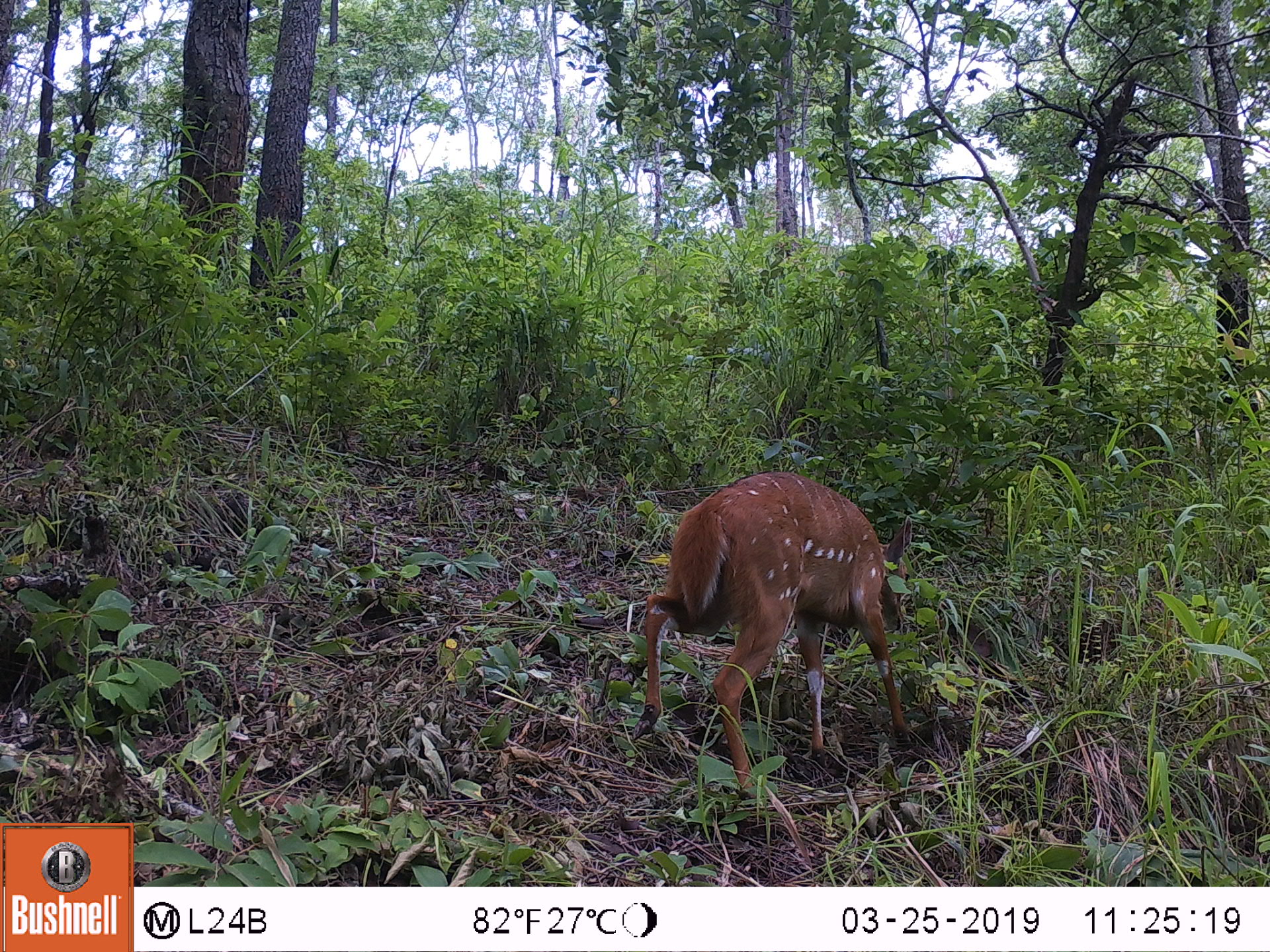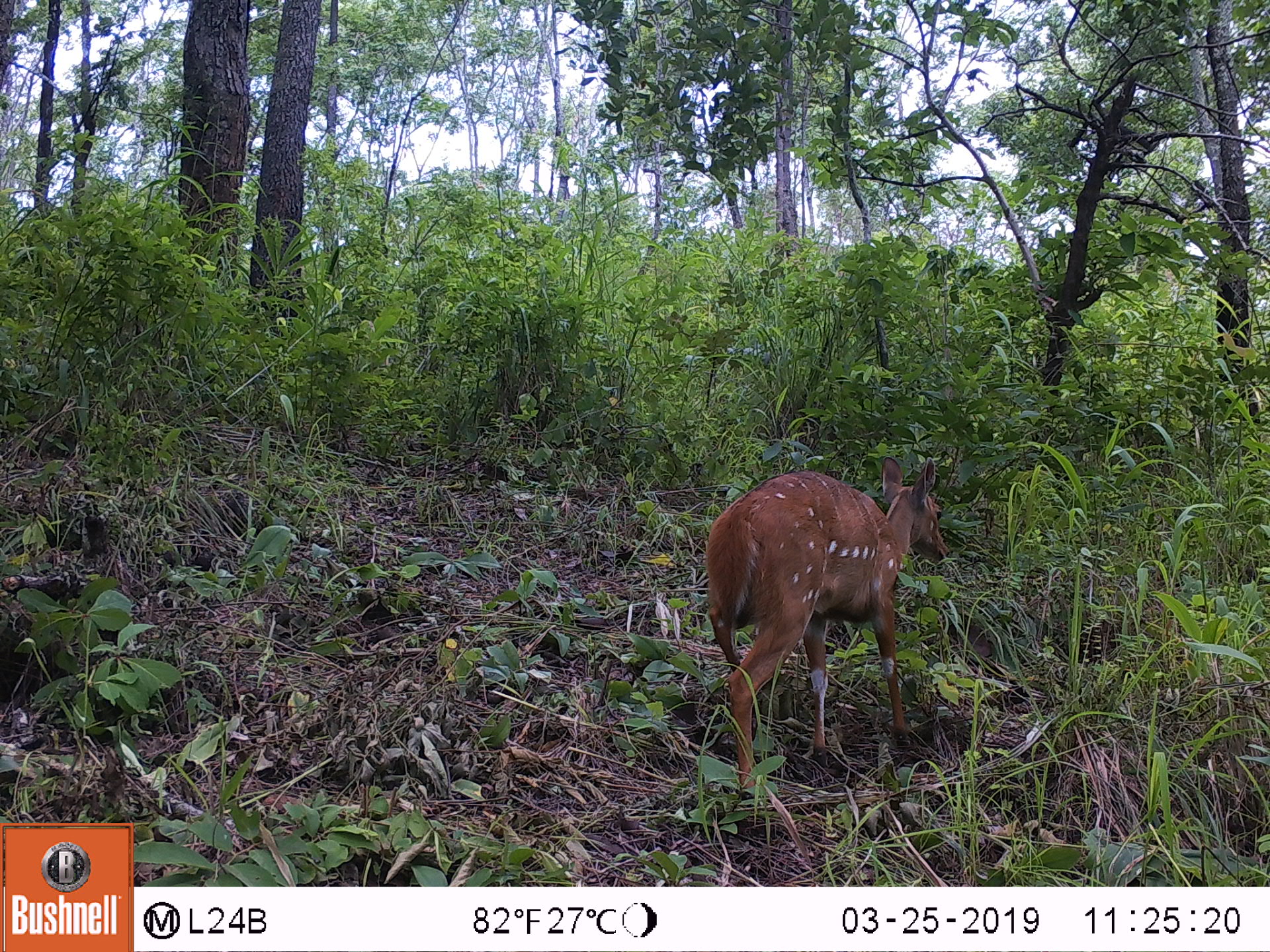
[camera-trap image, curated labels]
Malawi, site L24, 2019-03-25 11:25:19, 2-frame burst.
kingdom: Animalia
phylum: Chordata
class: Mammalia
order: Artiodactyla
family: Bovidae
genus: Tragelaphus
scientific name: Tragelaphus sylvaticus sylvaticus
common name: cape bushbuck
Cape bushbuck (Tragelaphus sylvaticus sylvaticus), count 1.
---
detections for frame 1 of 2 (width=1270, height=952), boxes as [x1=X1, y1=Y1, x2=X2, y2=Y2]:
cape bushbuck: [x1=612, y1=462, x2=926, y2=810]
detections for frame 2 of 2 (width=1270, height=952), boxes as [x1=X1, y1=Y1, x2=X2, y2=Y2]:
cape bushbuck: [x1=701, y1=446, x2=959, y2=788]